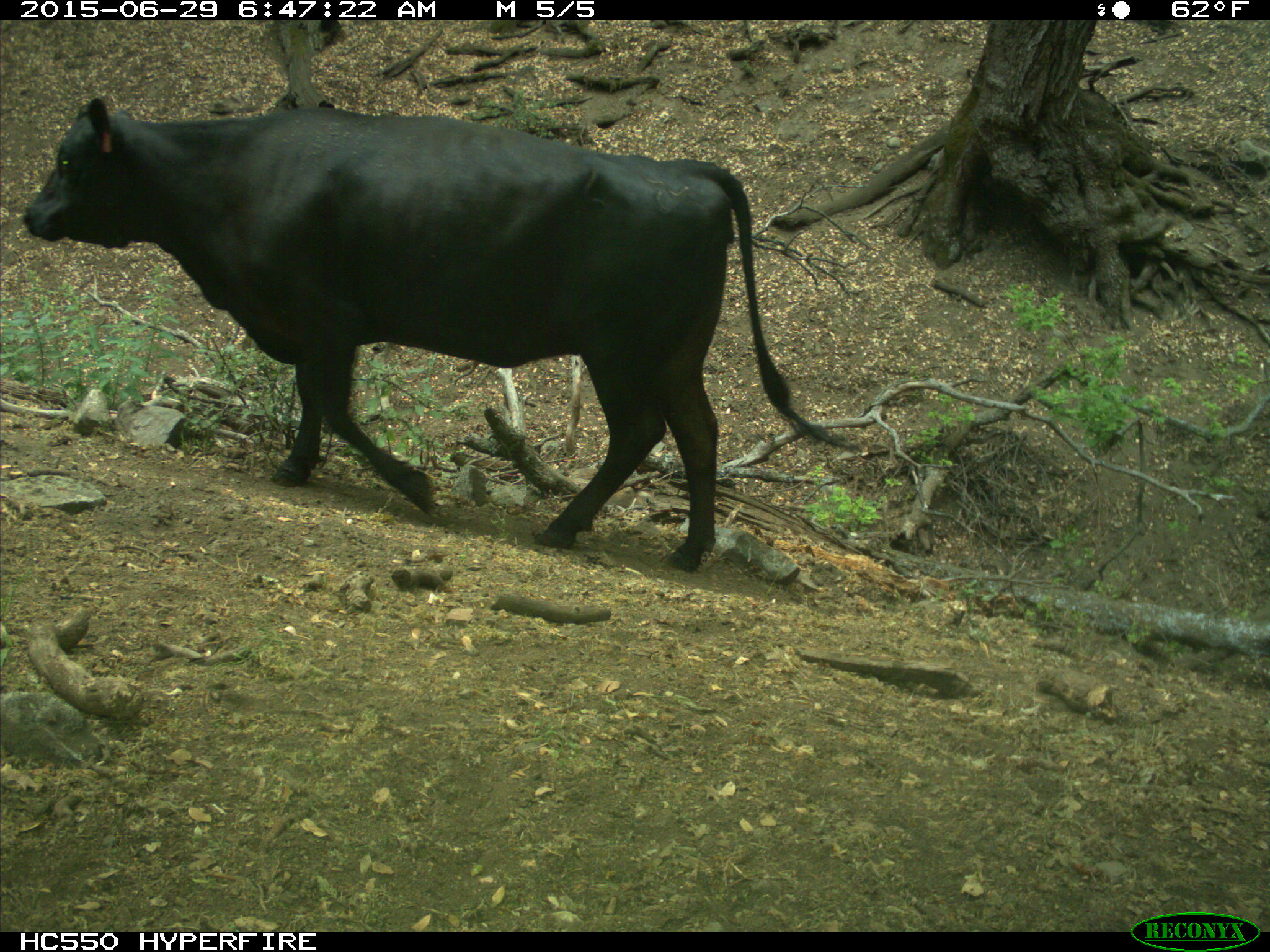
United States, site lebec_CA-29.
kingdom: Animalia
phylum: Chordata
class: Mammalia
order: Artiodactyla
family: Bovidae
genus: Bos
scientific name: Bos taurus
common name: domestic cow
Bos taurus (domestic cow).